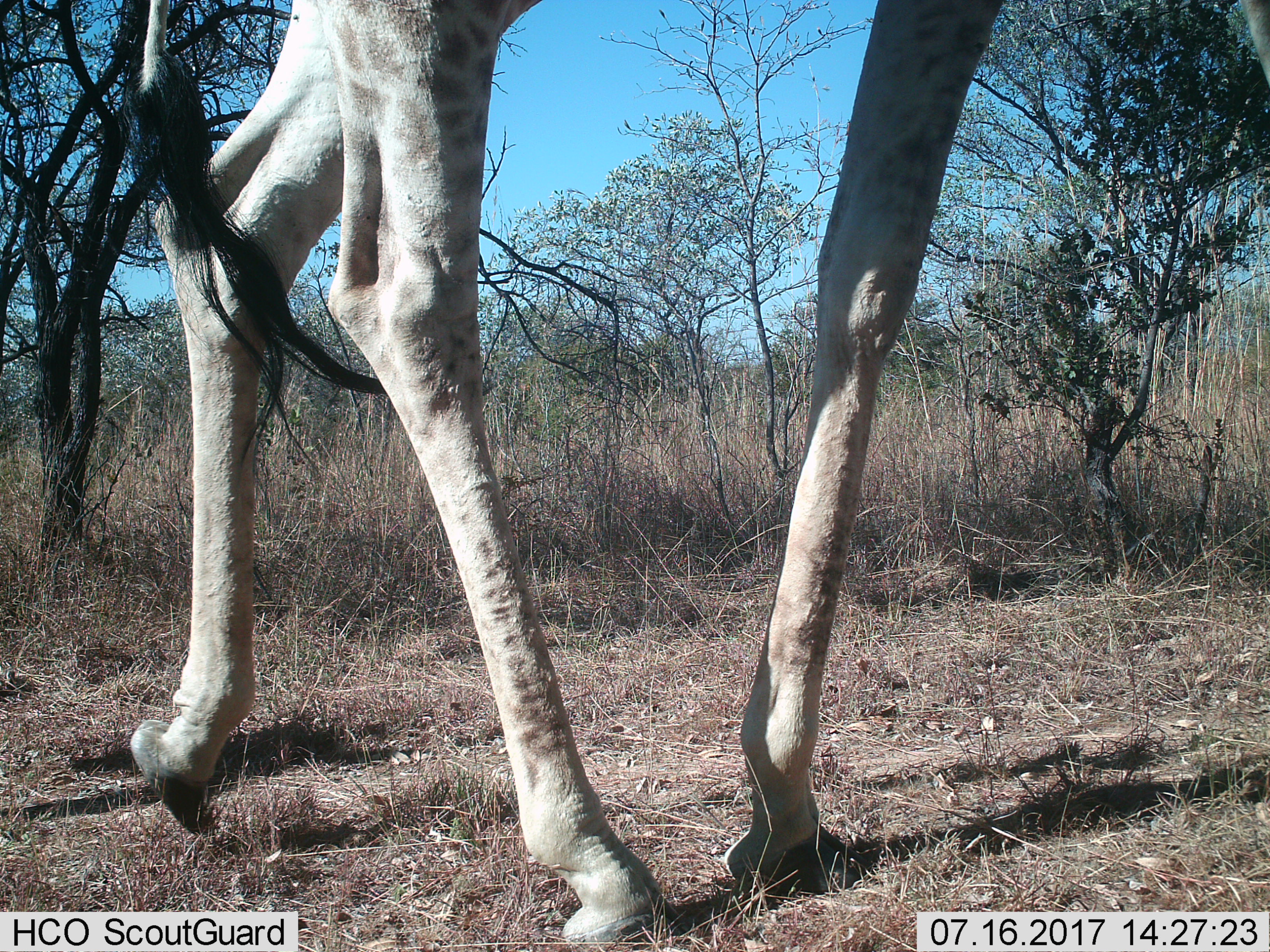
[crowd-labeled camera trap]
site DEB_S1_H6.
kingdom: Animalia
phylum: Chordata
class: Mammalia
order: Artiodactyla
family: Giraffidae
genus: Giraffa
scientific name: Giraffa camelopardalis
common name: giraffe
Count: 1.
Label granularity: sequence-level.